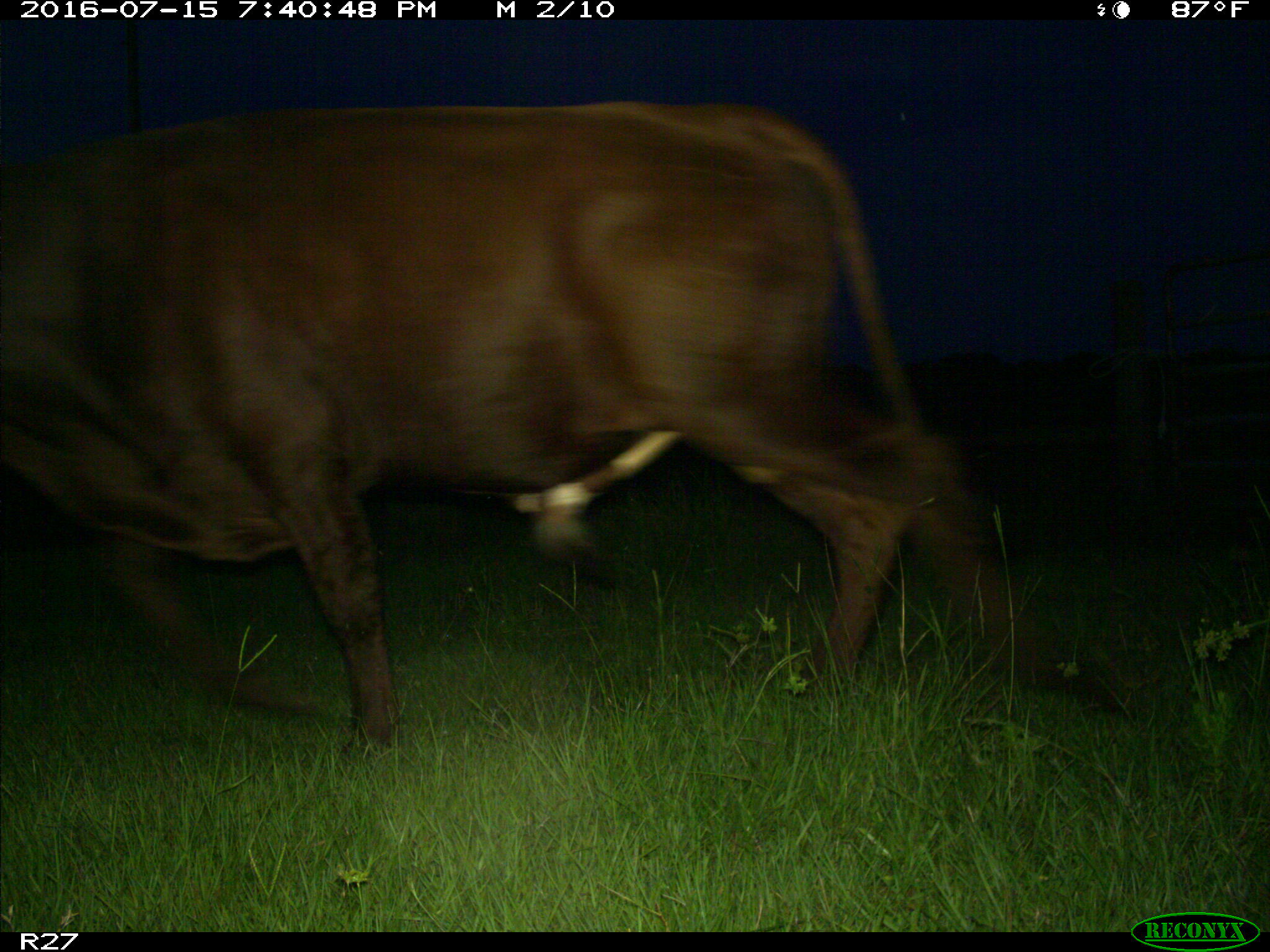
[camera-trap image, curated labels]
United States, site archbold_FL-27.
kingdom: Animalia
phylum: Chordata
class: Mammalia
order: Artiodactyla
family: Bovidae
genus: Bos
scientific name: Bos taurus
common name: domestic cow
Bos taurus (domestic cow).